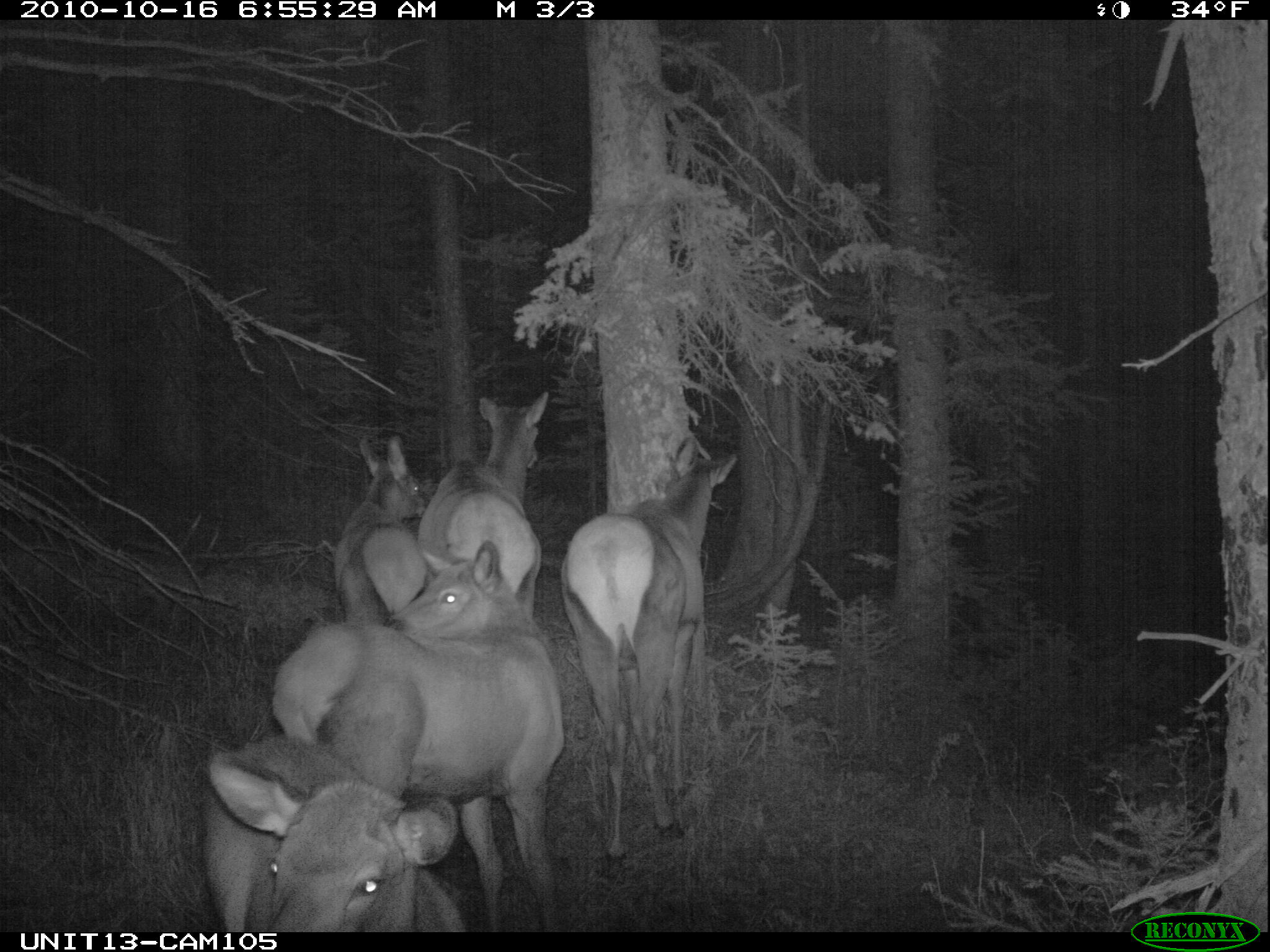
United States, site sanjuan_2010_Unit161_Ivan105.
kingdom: Animalia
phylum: Chordata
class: Mammalia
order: Artiodactyla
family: Cervidae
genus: Cervus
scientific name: Cervus elaphus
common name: red deer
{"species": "Cervus elaphus (red deer)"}